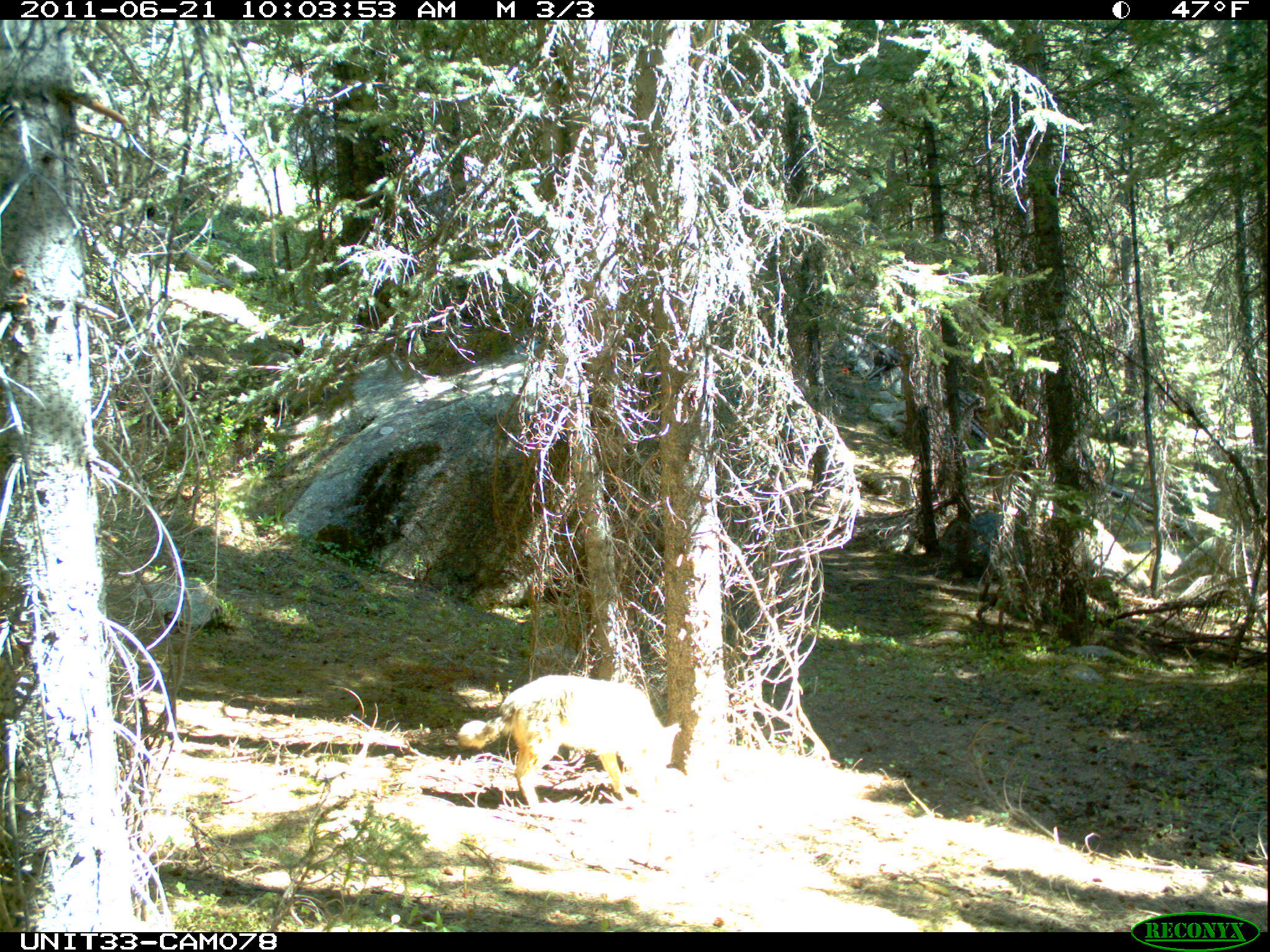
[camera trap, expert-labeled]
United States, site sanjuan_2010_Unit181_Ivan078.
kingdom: Animalia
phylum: Chordata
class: Mammalia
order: Carnivora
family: Canidae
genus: Canis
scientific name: Canis latrans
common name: coyote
Canis latrans (coyote).